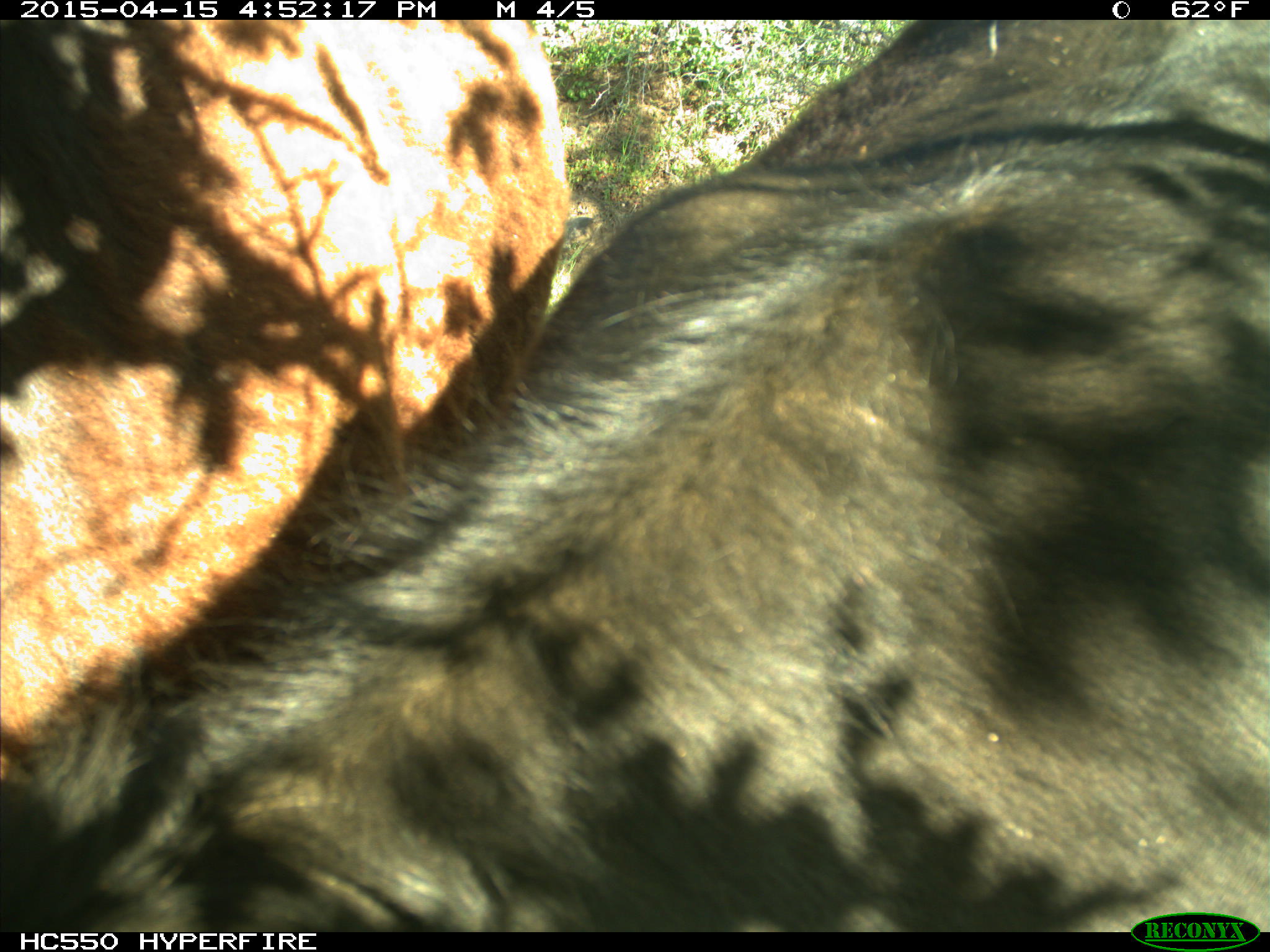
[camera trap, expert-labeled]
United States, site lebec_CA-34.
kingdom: Animalia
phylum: Chordata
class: Mammalia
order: Artiodactyla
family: Bovidae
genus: Bos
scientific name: Bos taurus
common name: domestic cow